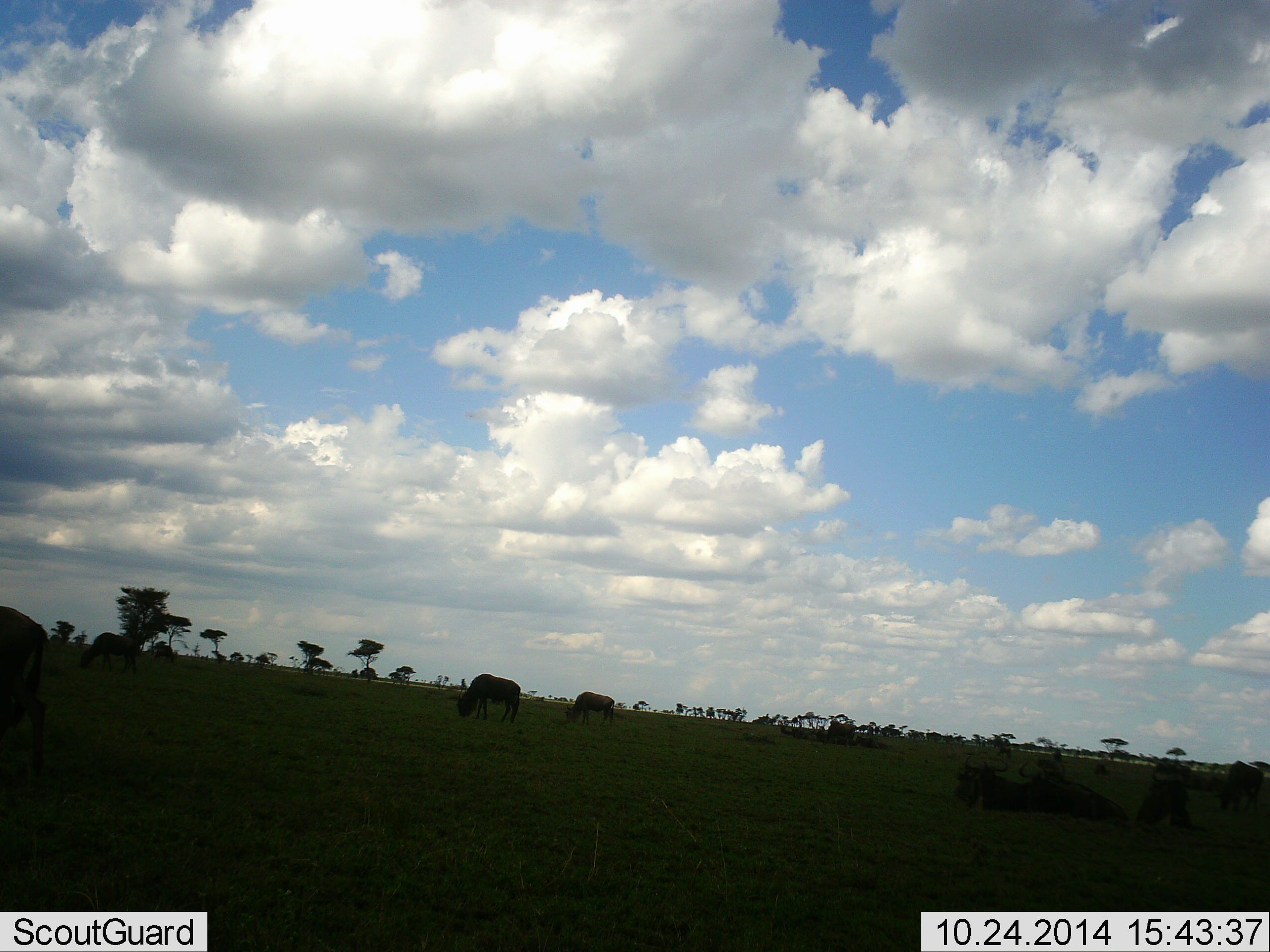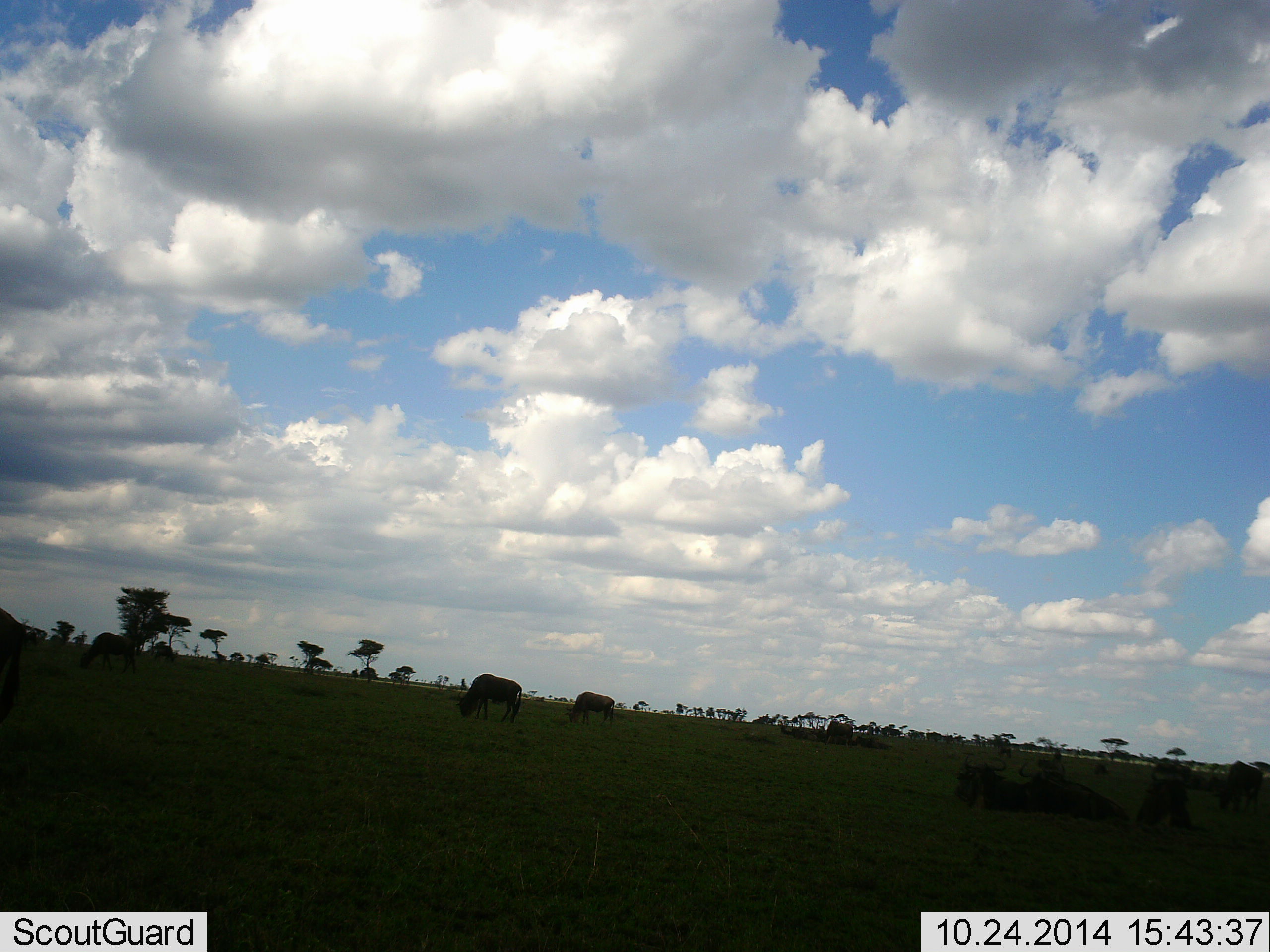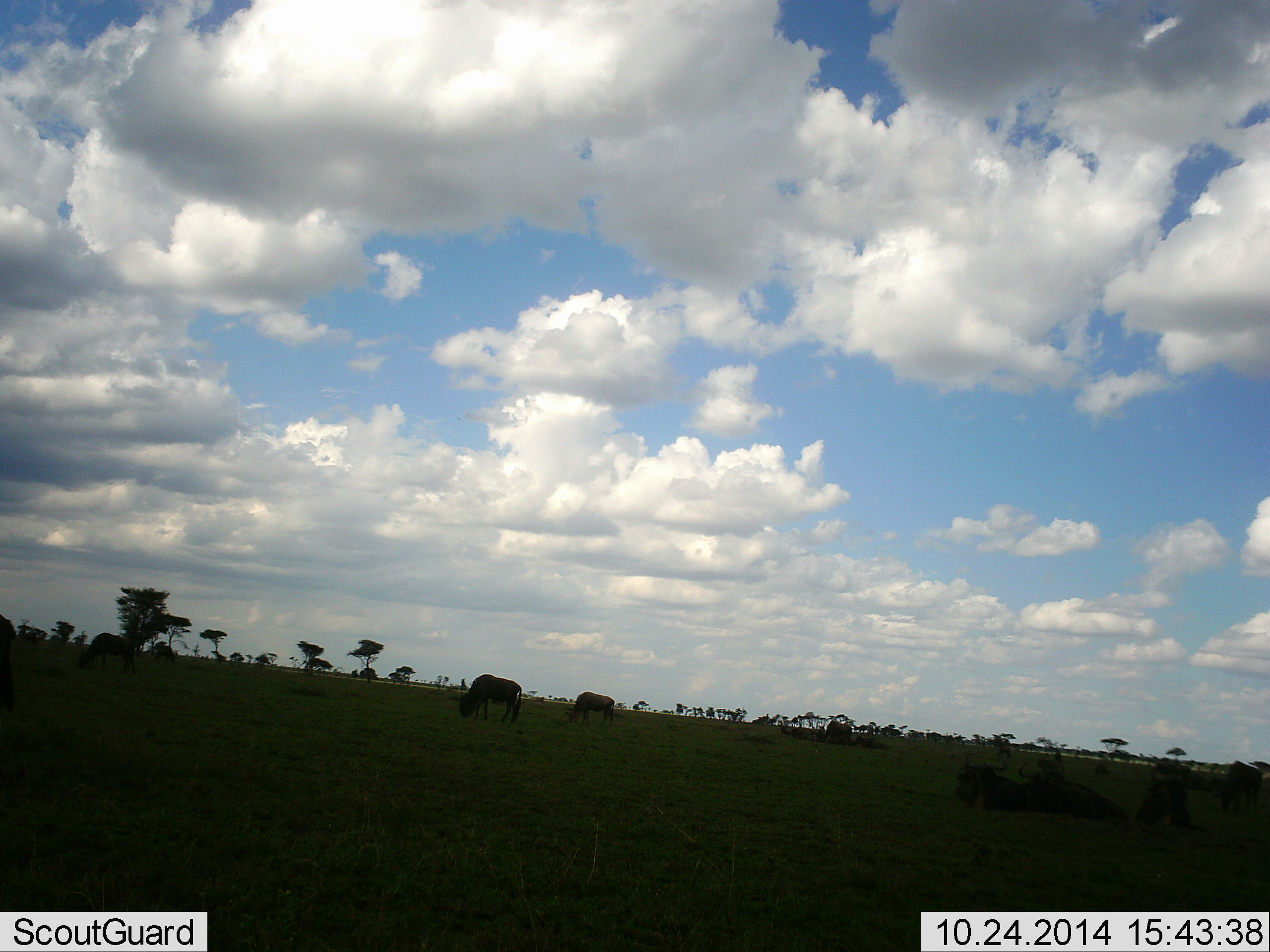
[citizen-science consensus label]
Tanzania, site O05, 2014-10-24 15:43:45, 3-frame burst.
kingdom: Animalia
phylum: Chordata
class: Mammalia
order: Artiodactyla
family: Bovidae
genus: Connochaetes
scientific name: Connochaetes taurinus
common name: blue wildebeest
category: wildebeest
Wildebeest (blue wildebeest) (Connochaetes taurinus), count 5. Behavior (volunteer vote fractions): standing 60%, resting 50%, moving 10%, interacting 0%. Young present (vote fraction): 0%. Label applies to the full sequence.